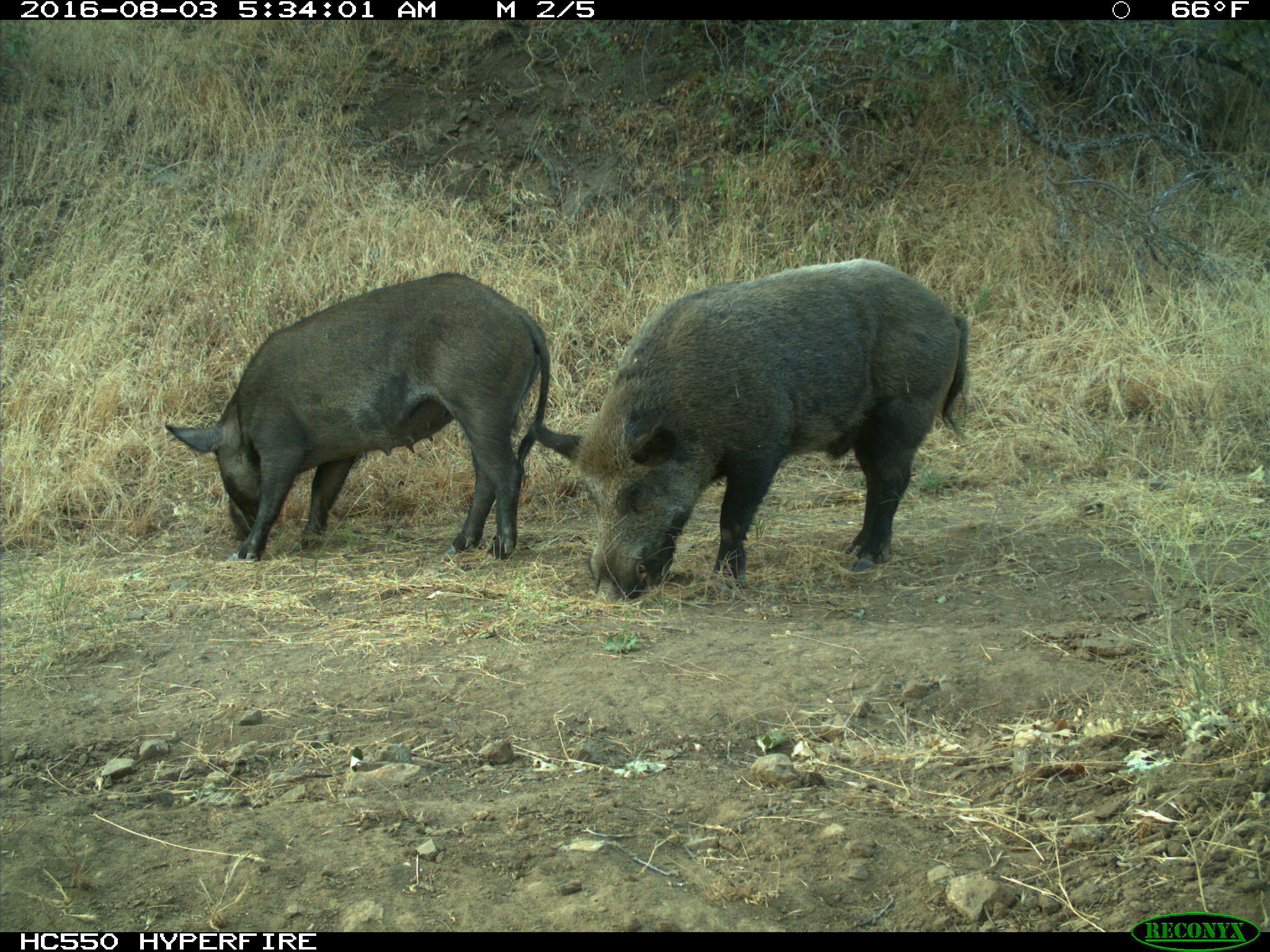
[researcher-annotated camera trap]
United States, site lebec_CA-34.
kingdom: Animalia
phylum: Chordata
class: Mammalia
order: Artiodactyla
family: Suidae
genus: Sus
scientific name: Sus scrofa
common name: wild boar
Sus scrofa (wild boar).